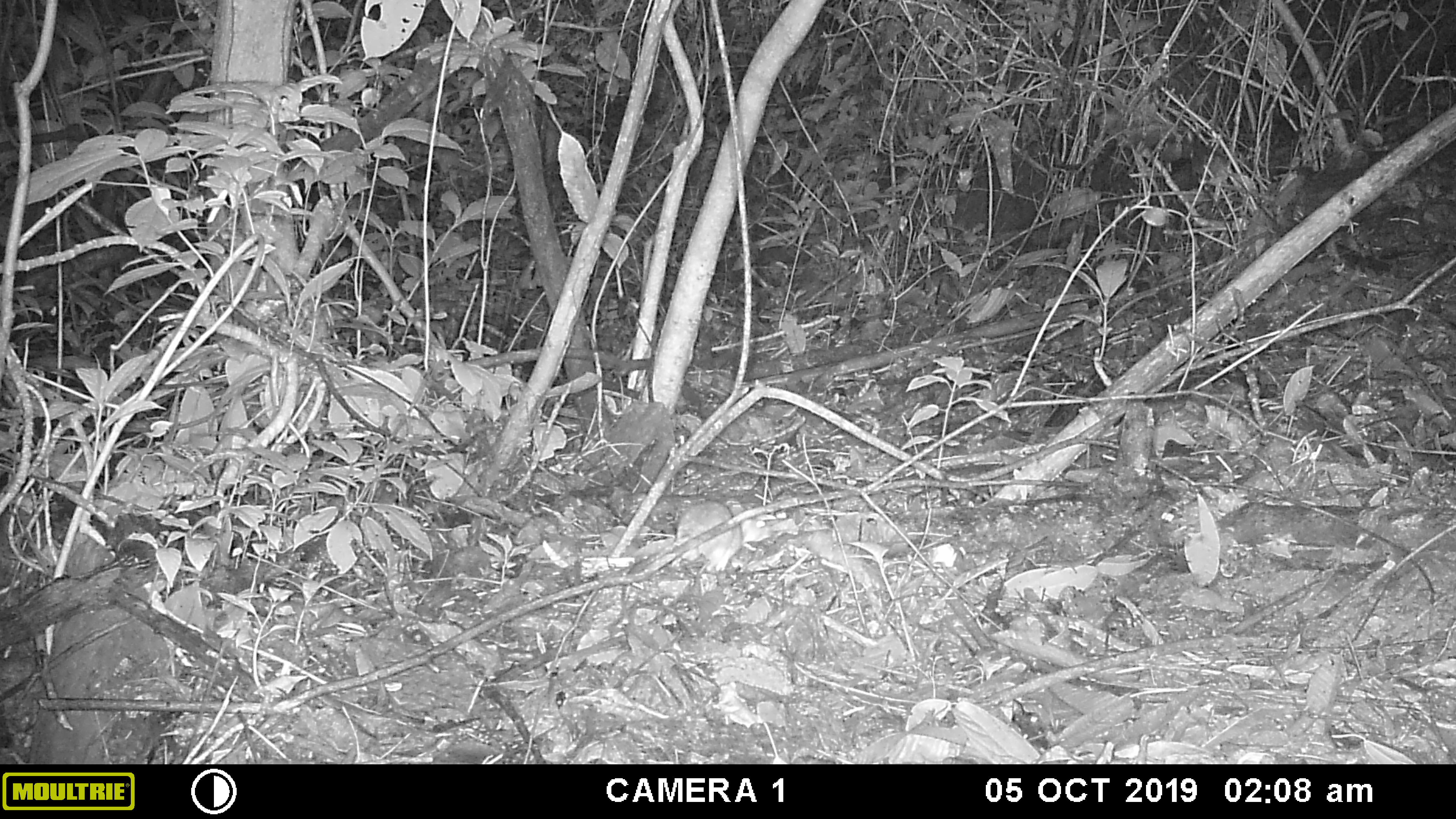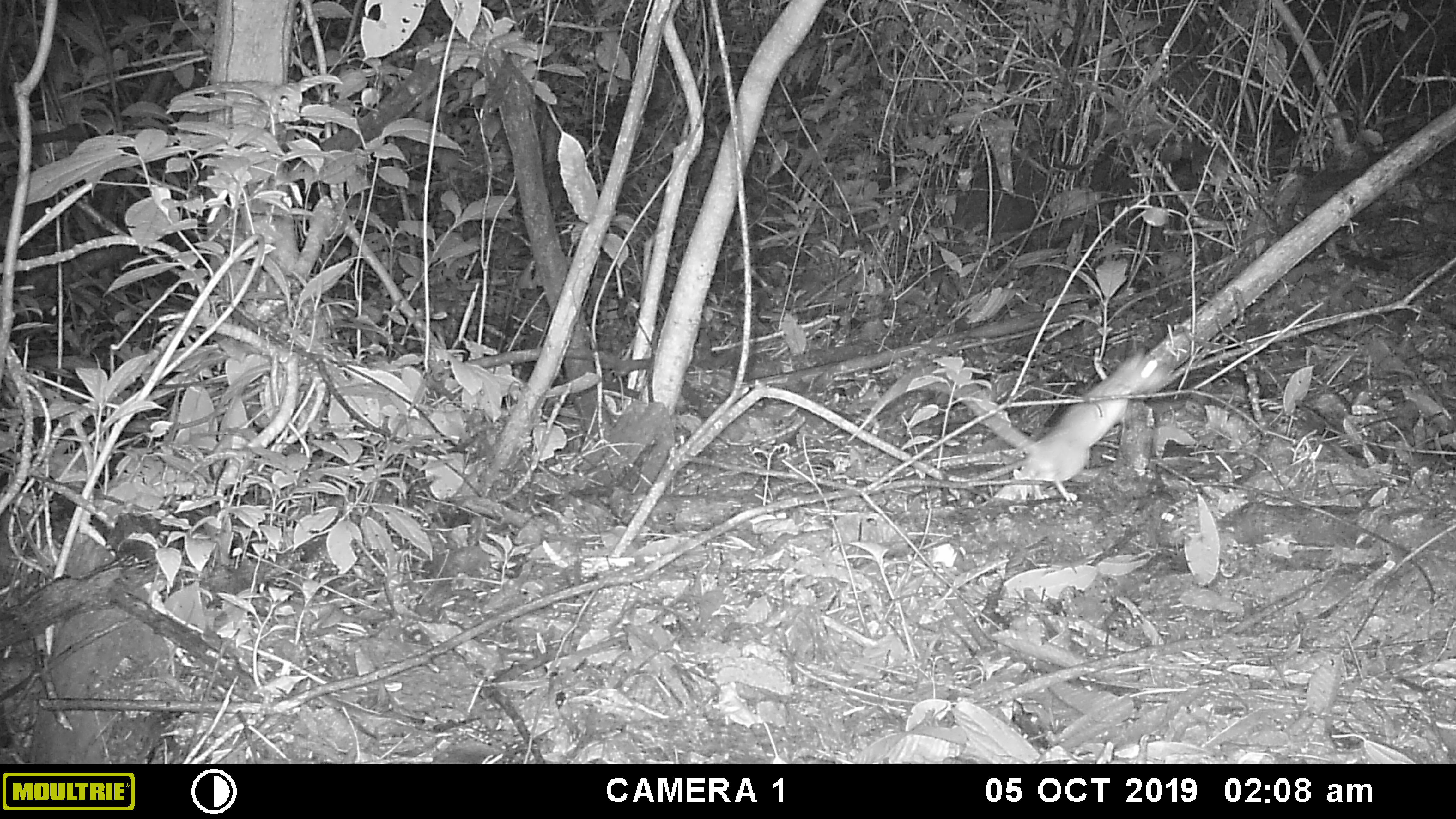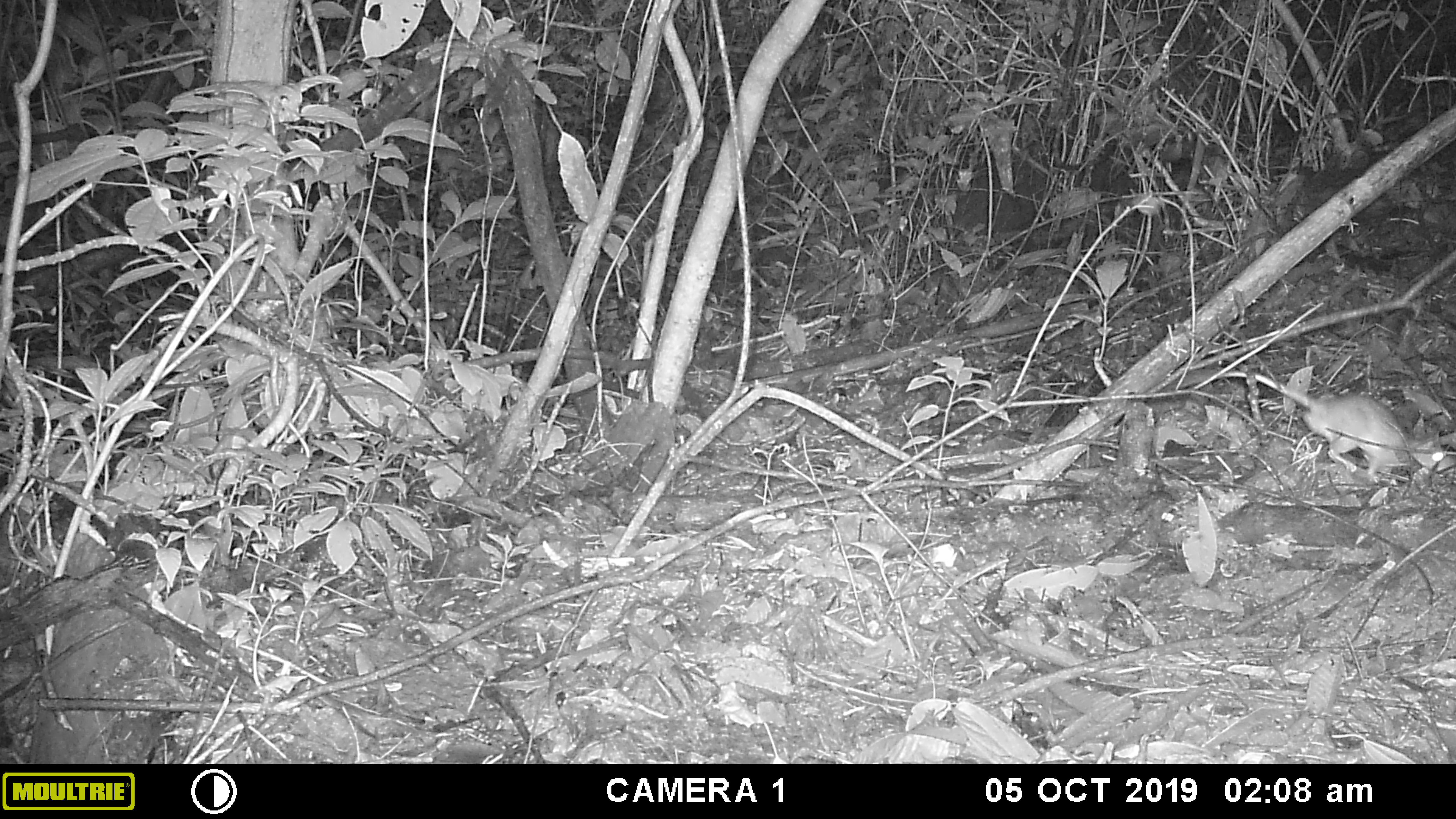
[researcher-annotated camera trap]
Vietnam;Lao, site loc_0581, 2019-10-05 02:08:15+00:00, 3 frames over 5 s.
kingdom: Animalia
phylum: Chordata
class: Mammalia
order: Rodentia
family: Muridae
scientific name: Muridae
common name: old-world mice and rats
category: unidentified murid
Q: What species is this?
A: Unidentified murid (old-world mice and rats) (Muridae).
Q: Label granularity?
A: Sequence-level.